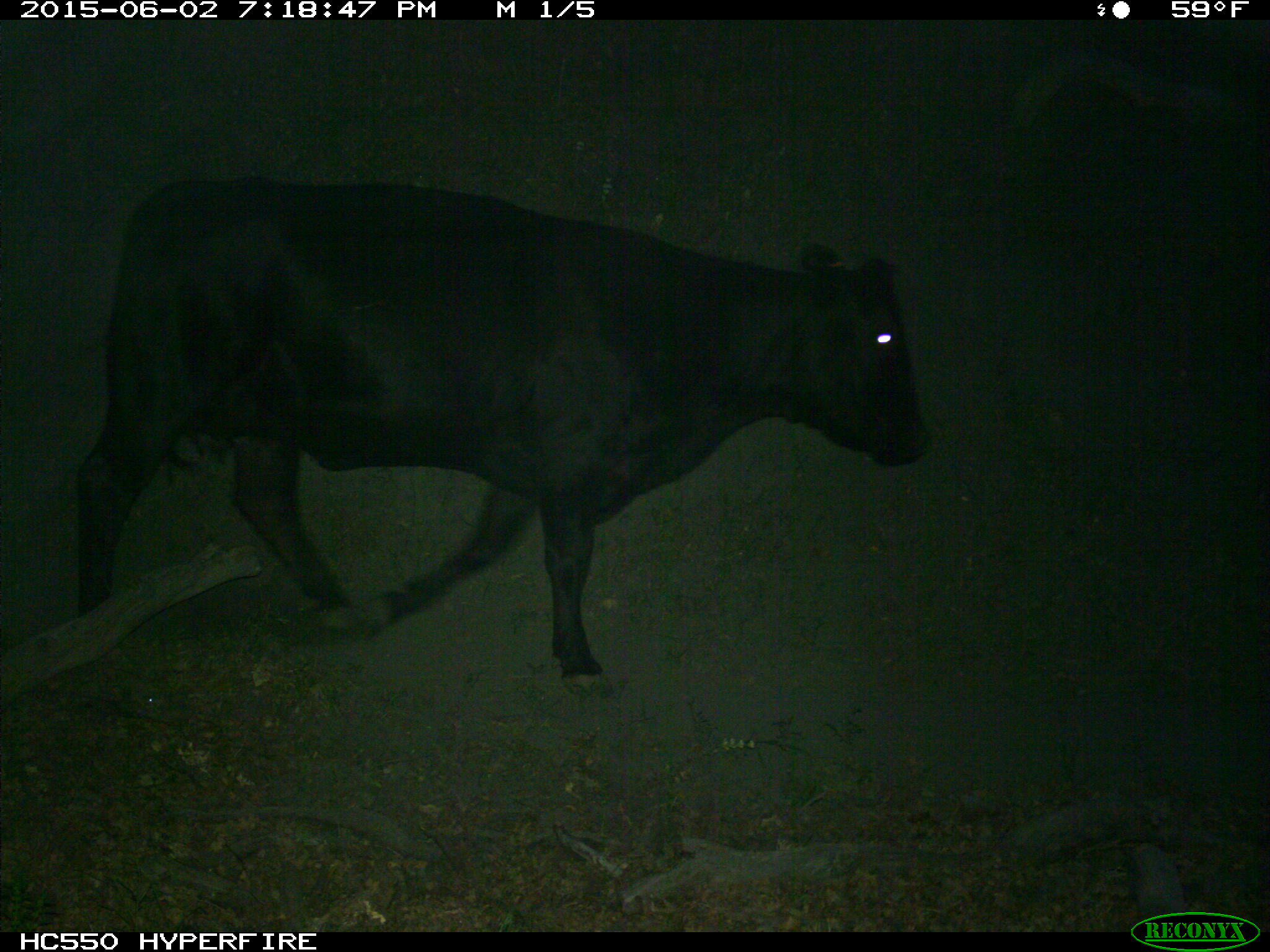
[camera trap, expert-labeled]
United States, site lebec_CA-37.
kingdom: Animalia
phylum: Chordata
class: Mammalia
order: Artiodactyla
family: Bovidae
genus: Bos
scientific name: Bos taurus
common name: domestic cow